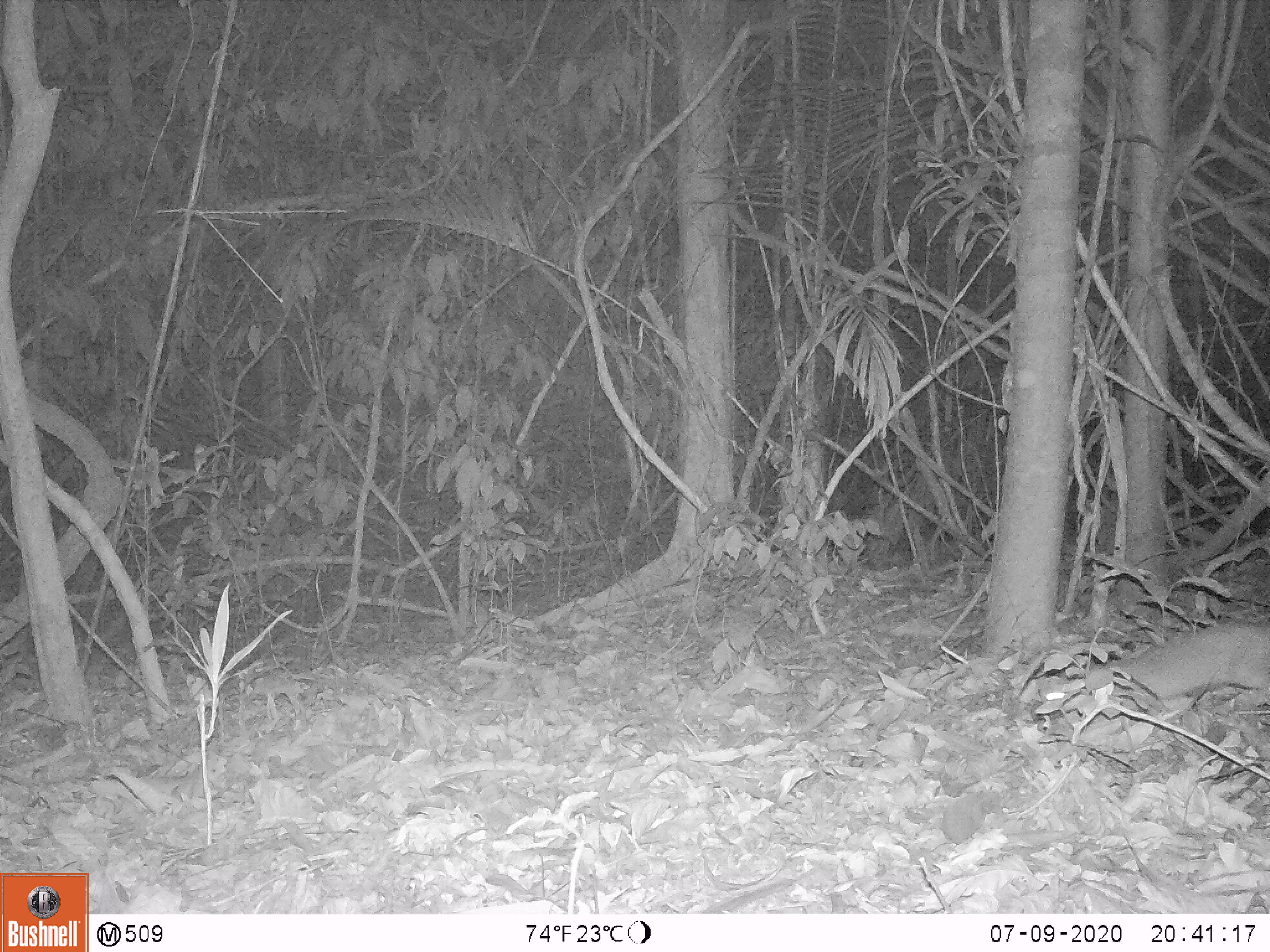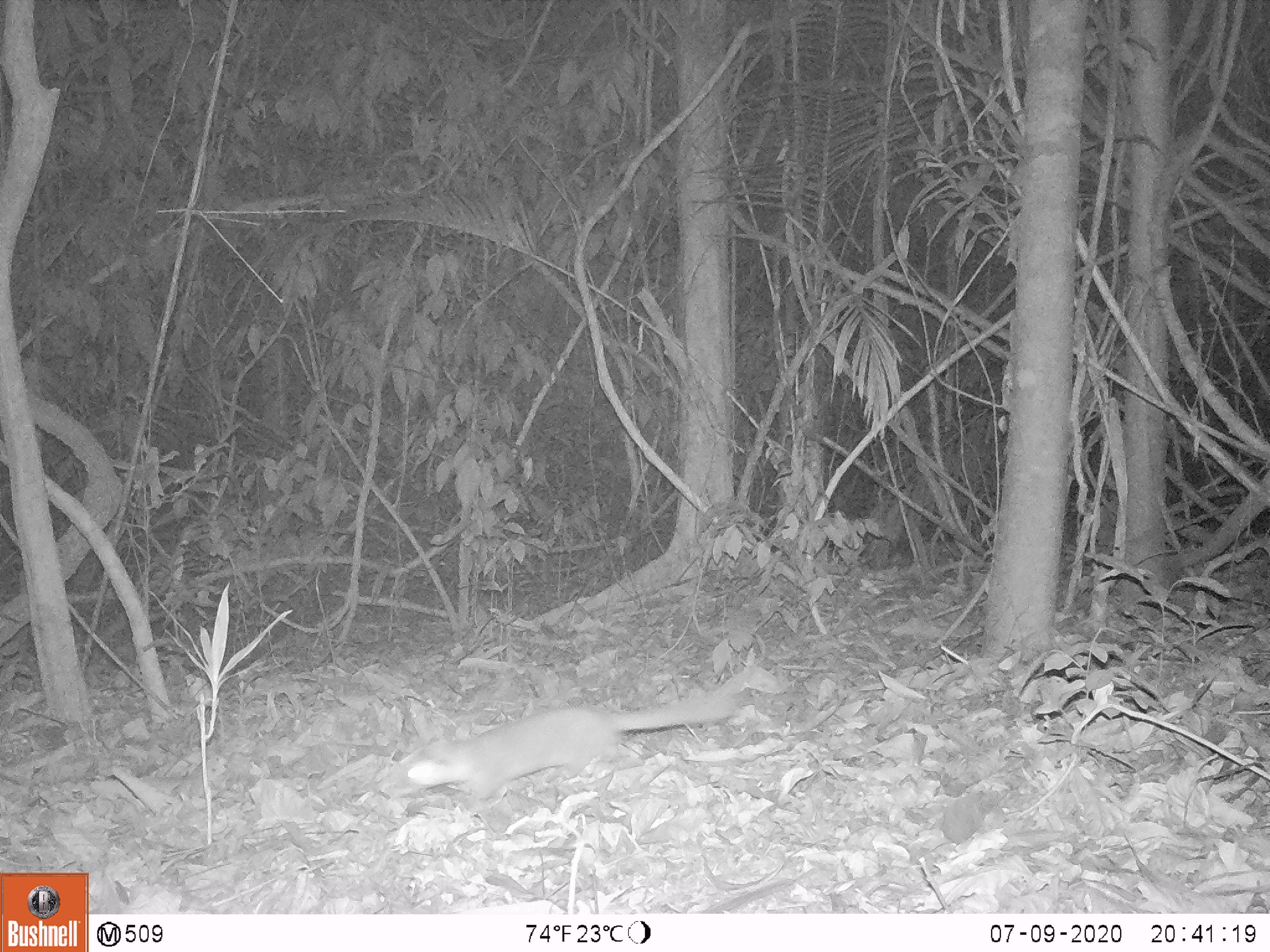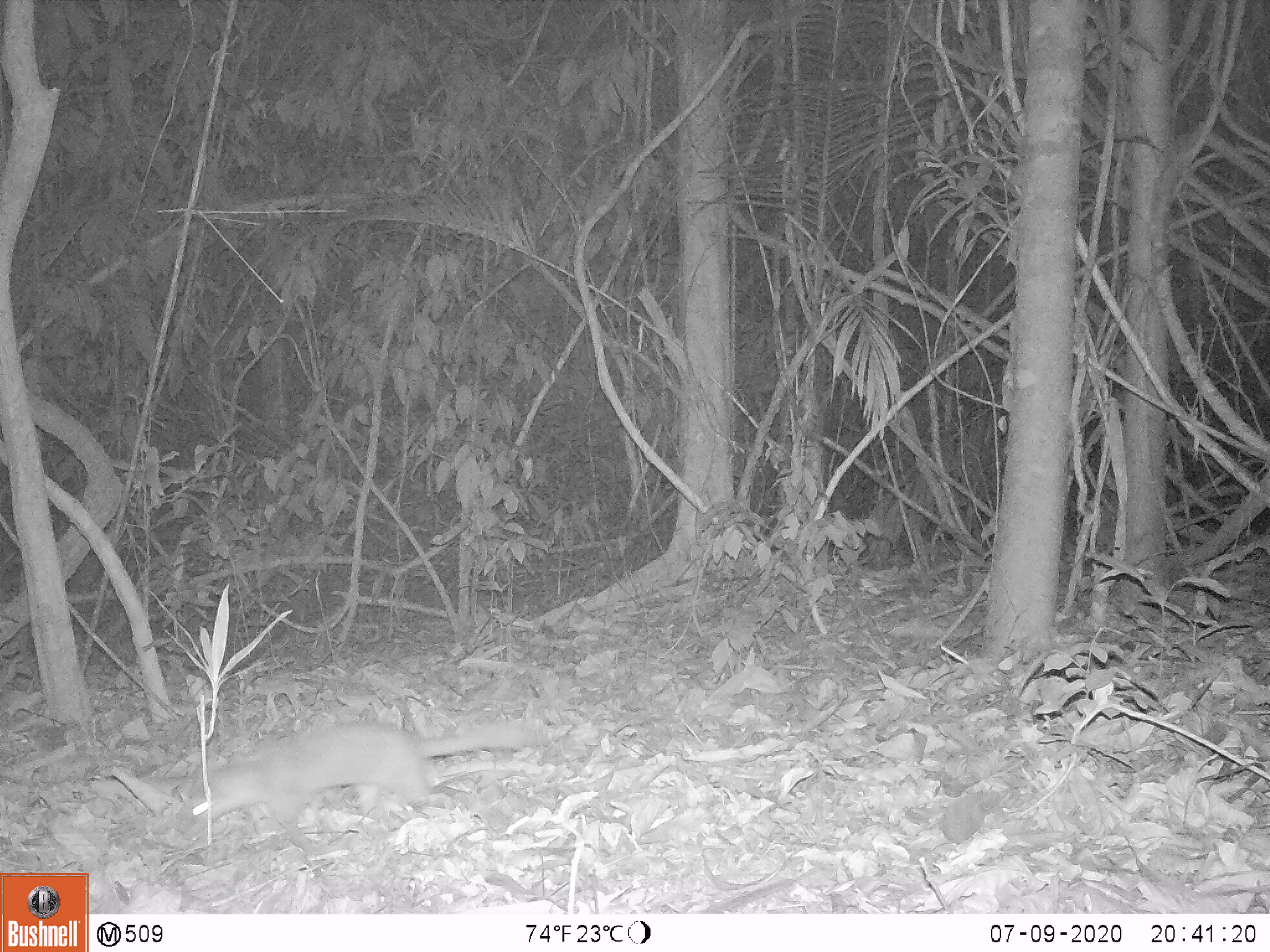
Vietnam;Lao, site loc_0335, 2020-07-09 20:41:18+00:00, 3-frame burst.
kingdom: Animalia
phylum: Chordata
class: Mammalia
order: Carnivora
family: Mustelidae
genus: Melogale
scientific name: Melogale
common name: ferret badger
Ferret badger (Melogale). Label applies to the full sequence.